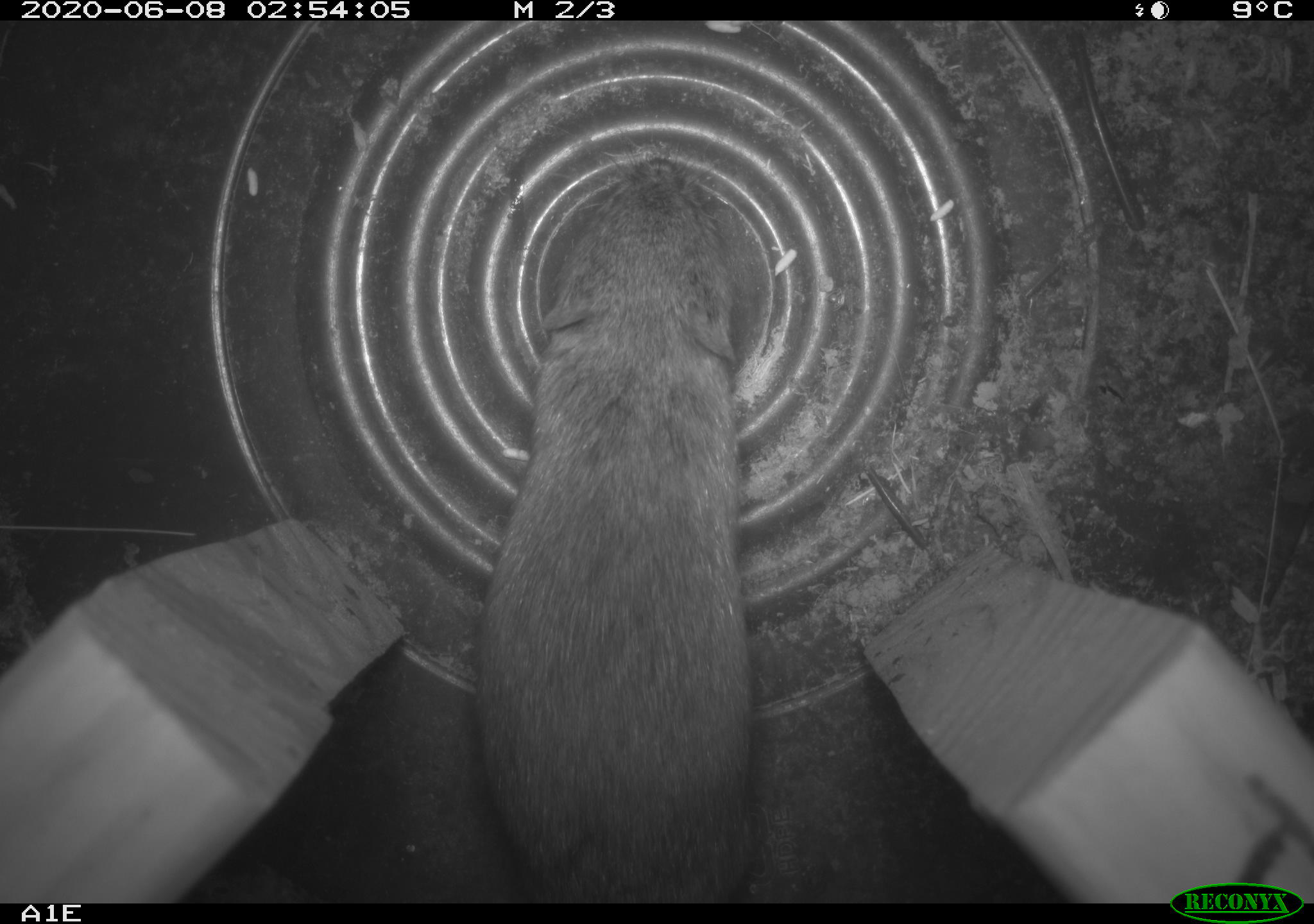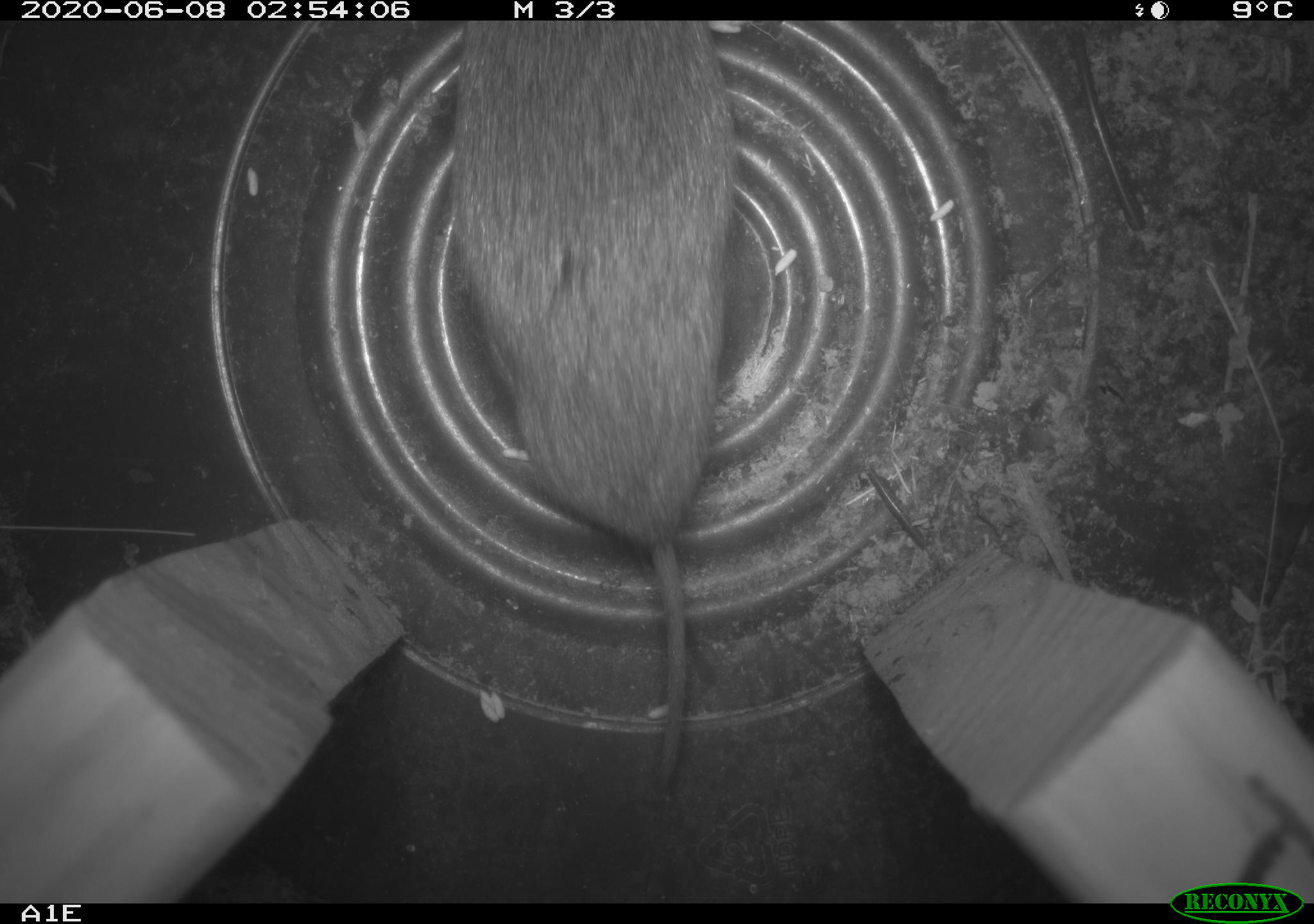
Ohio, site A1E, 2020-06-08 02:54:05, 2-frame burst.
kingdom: Animalia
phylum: Chordata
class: Mammalia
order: Rodentia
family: Cricetidae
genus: Microtus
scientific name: Microtus pennsylvanicus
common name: meadow vole